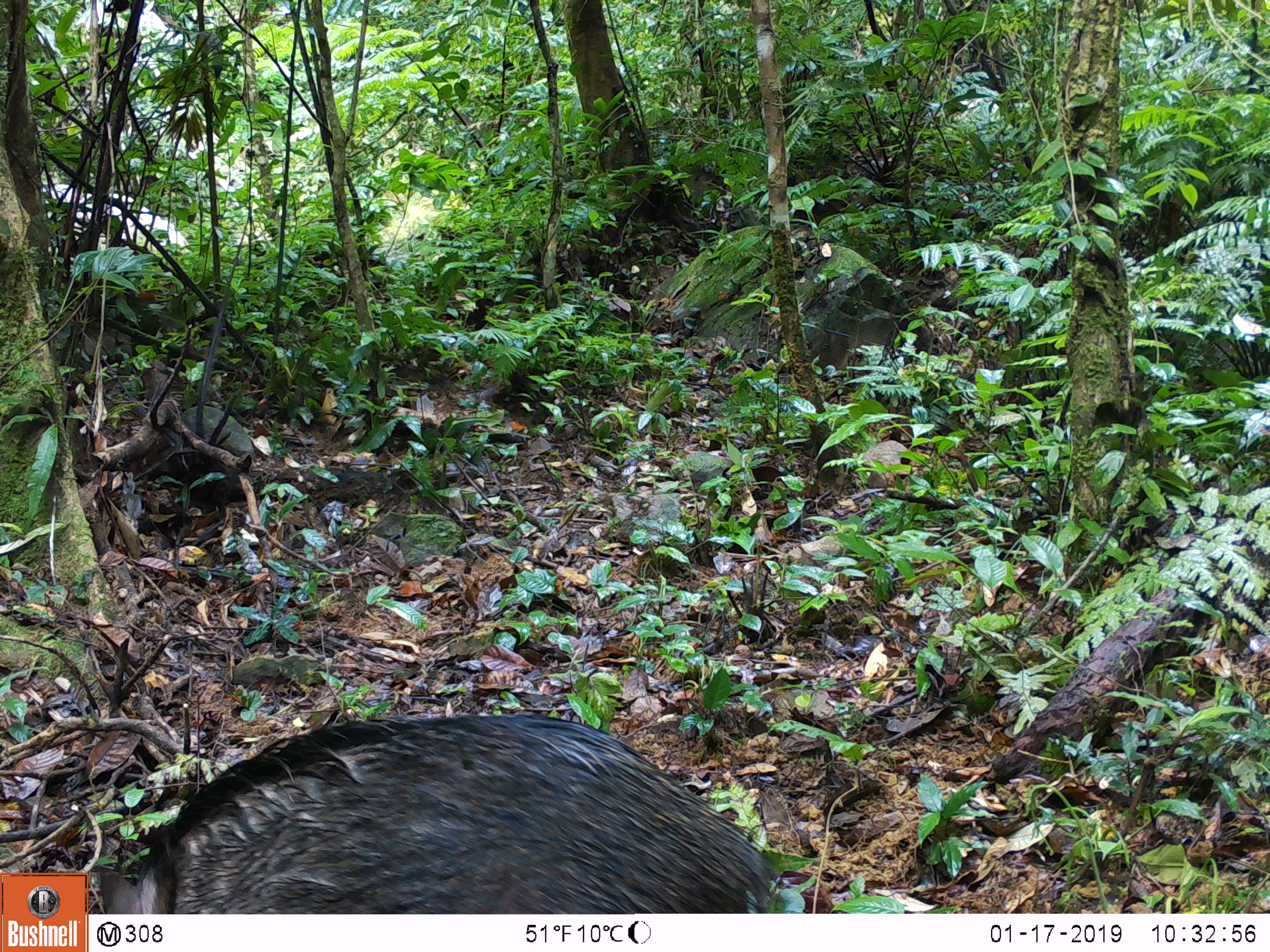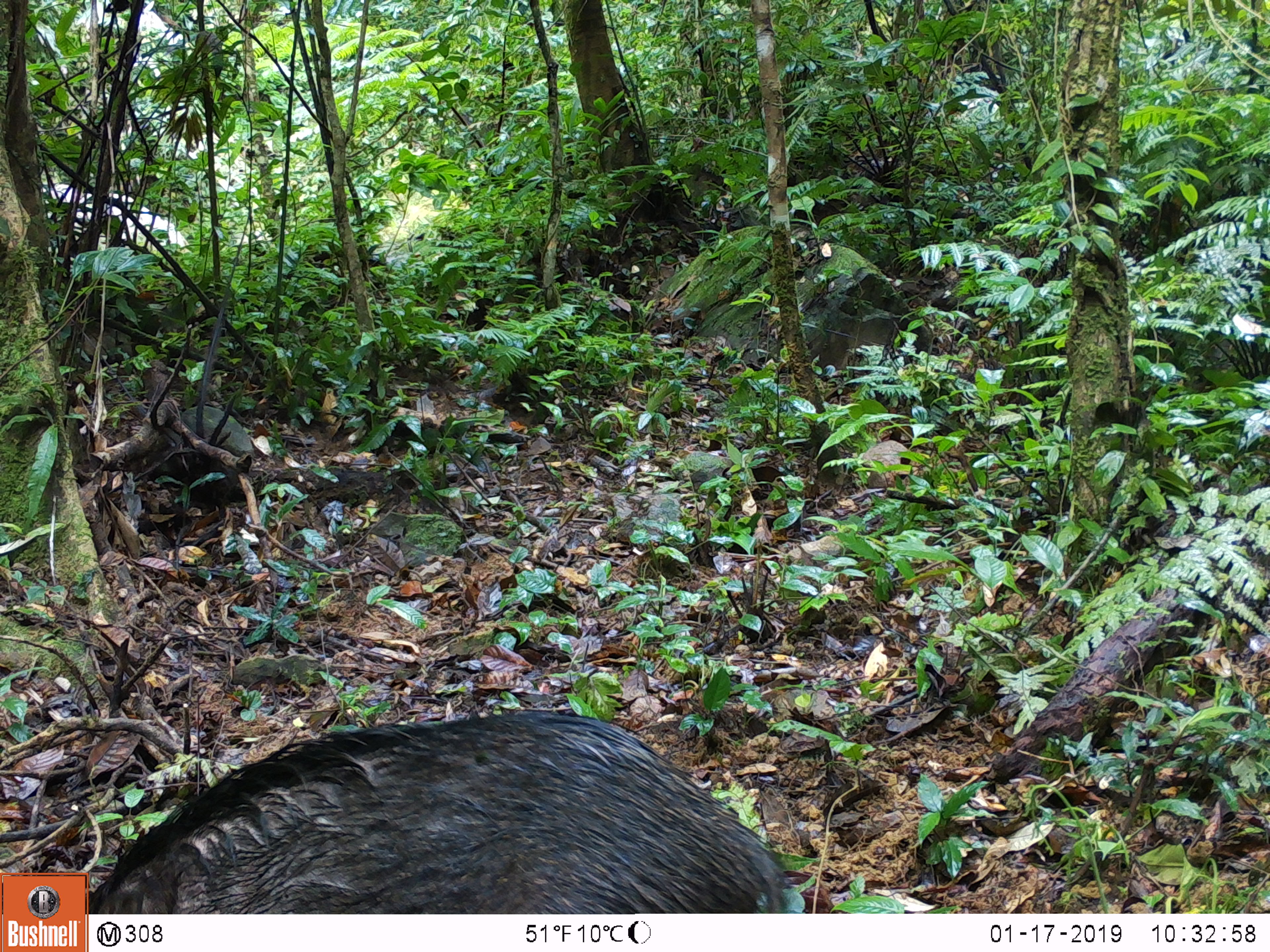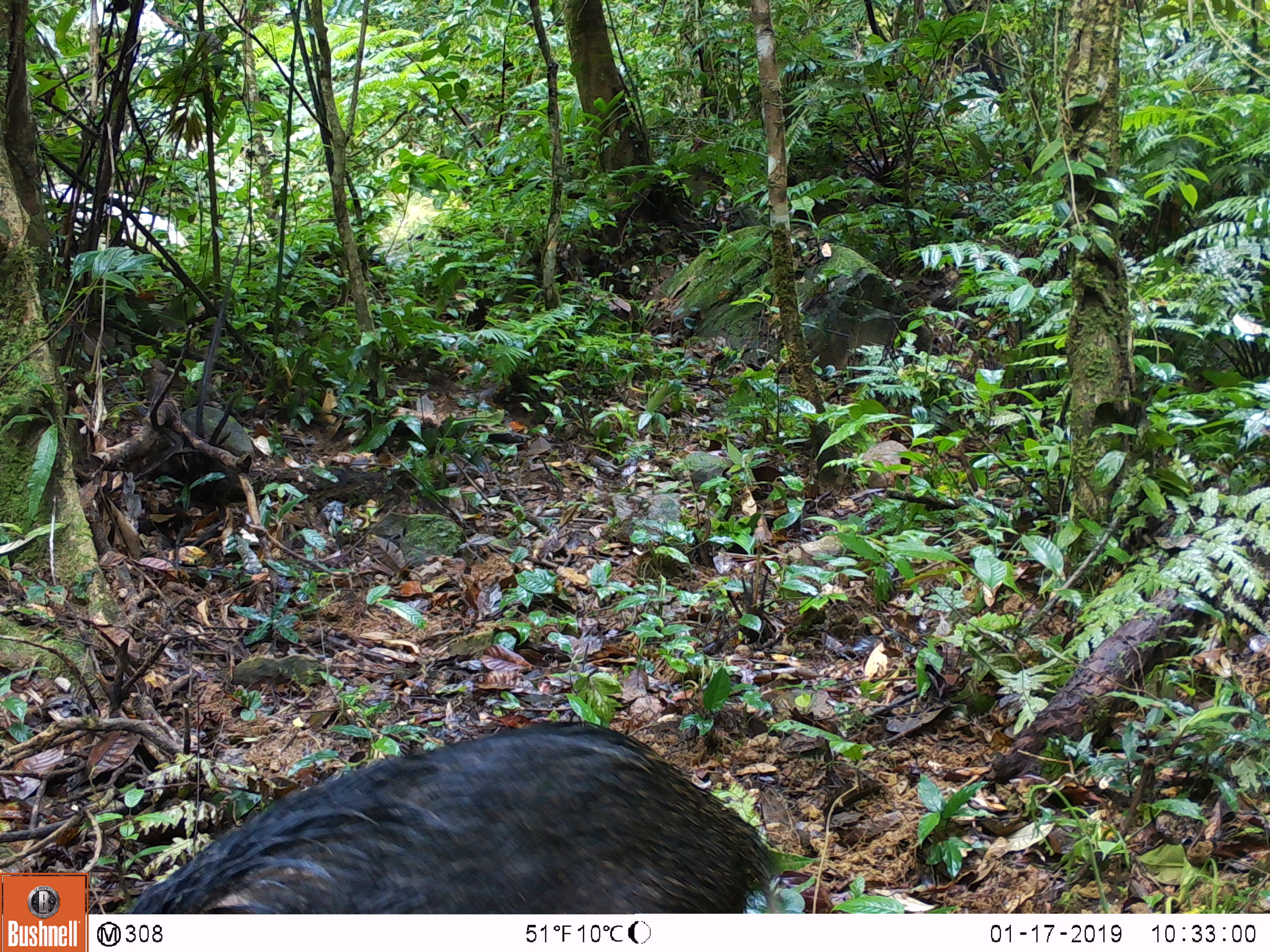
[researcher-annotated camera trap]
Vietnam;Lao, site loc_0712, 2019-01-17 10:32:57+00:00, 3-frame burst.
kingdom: Animalia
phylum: Chordata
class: Mammalia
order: Artiodactyla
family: Suidae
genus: Sus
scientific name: Sus scrofa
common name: eurasian wild pig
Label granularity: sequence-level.